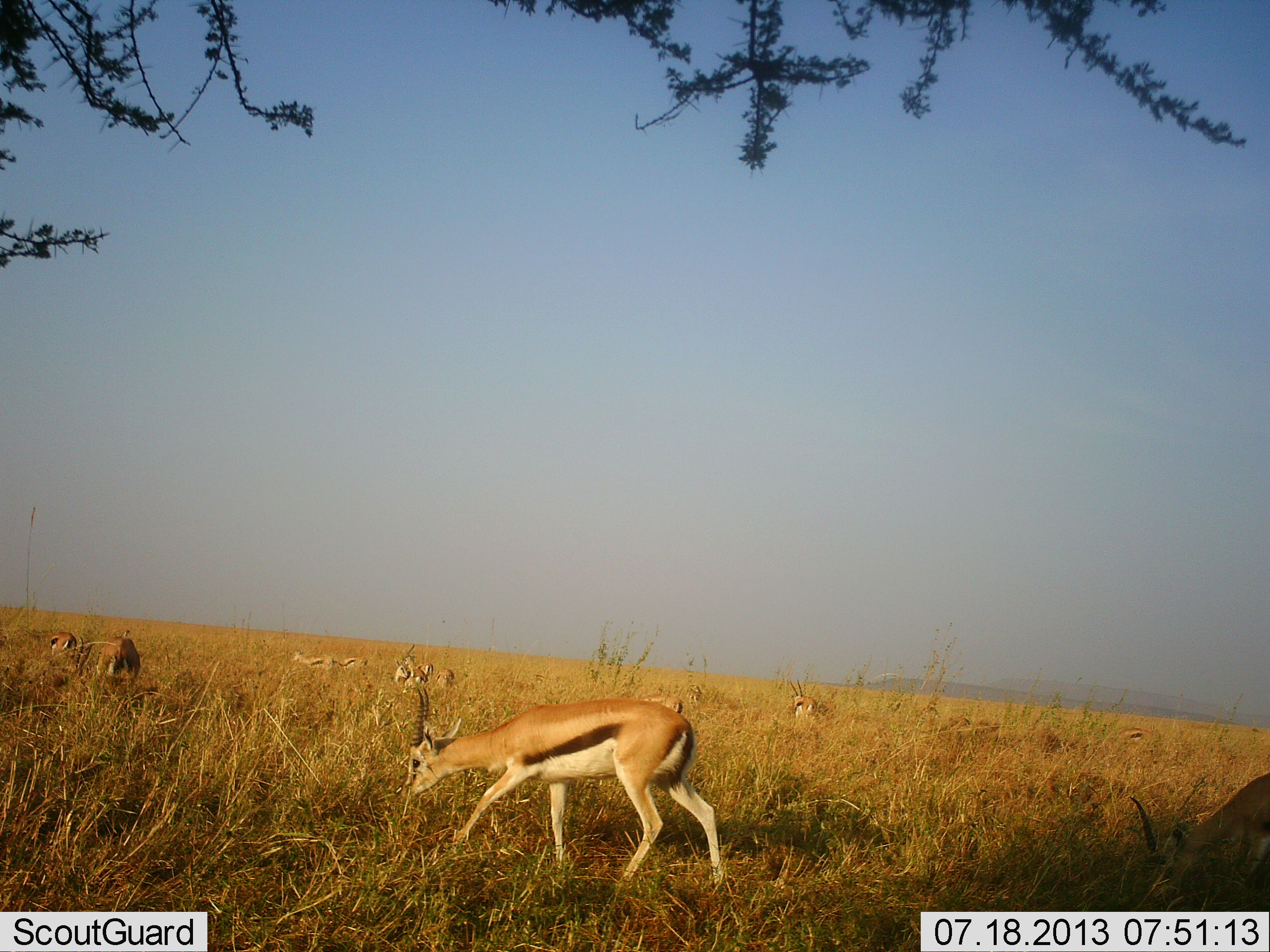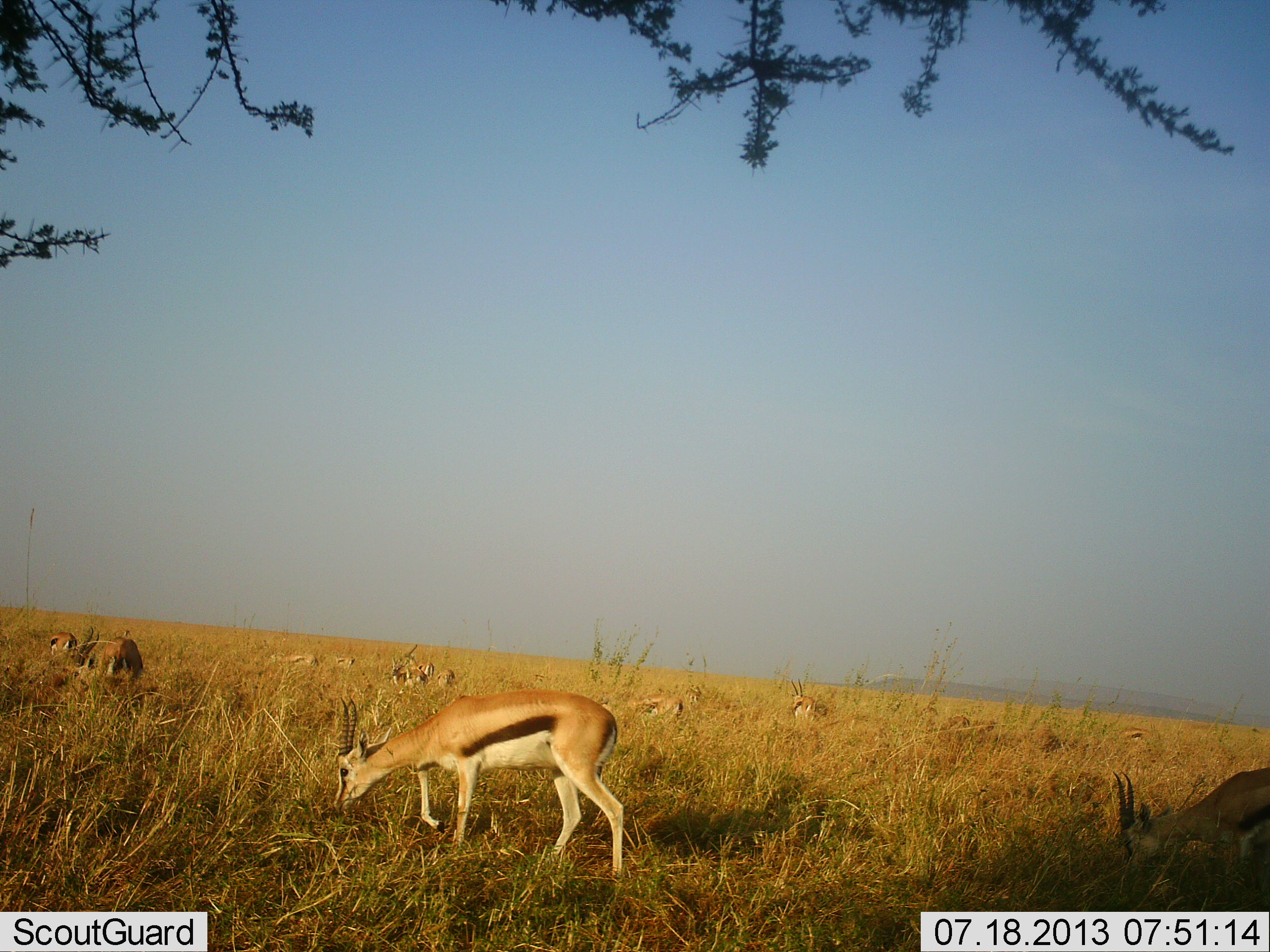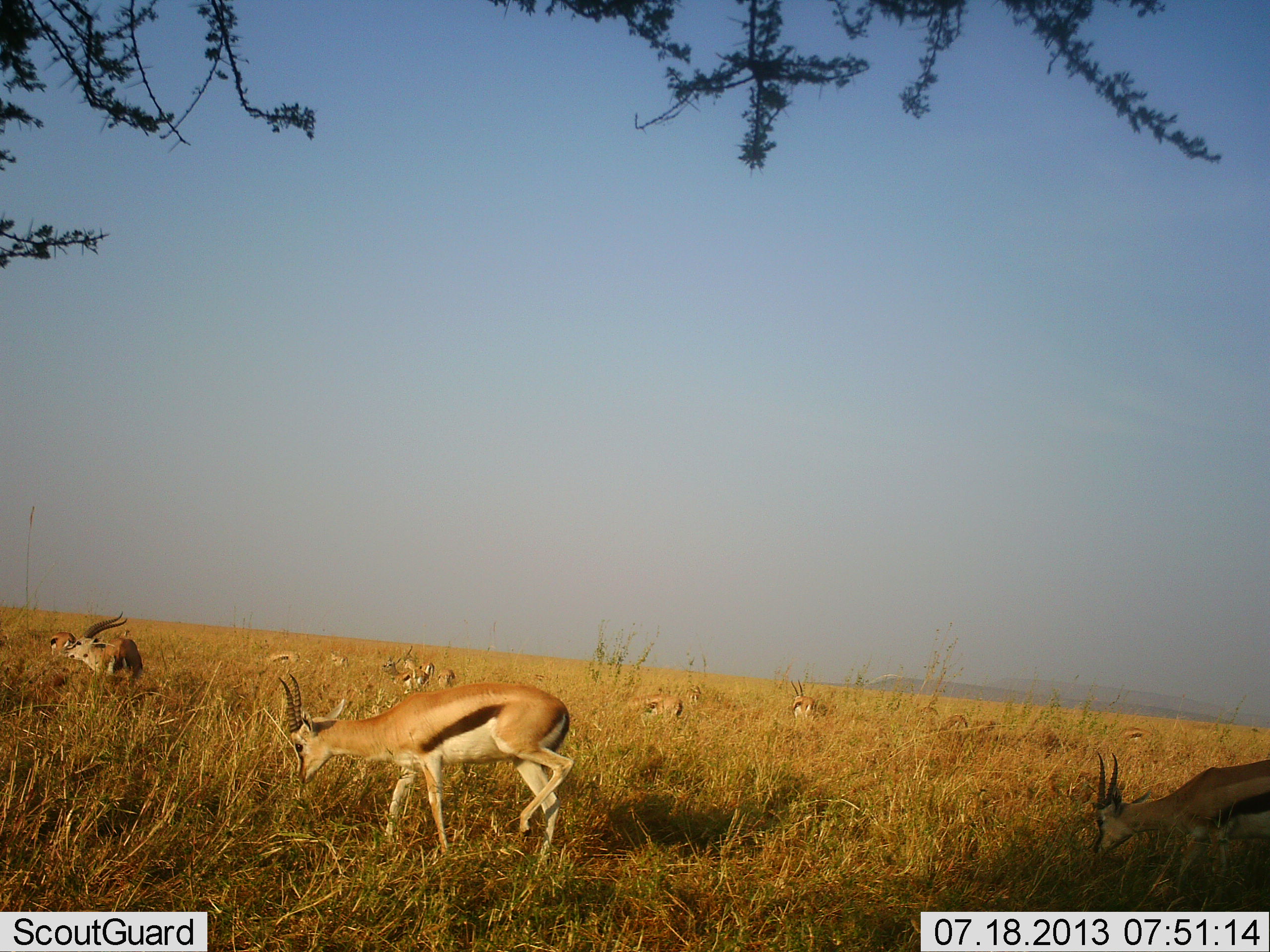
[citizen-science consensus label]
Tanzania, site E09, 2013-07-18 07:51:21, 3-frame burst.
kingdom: Animalia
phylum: Chordata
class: Mammalia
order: Artiodactyla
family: Bovidae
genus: Eudorcas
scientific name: Eudorcas thomsonii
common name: thomson's gazelle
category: gazellethomsons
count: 11-50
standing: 31%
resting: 23%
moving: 35%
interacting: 0%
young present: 0%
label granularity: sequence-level